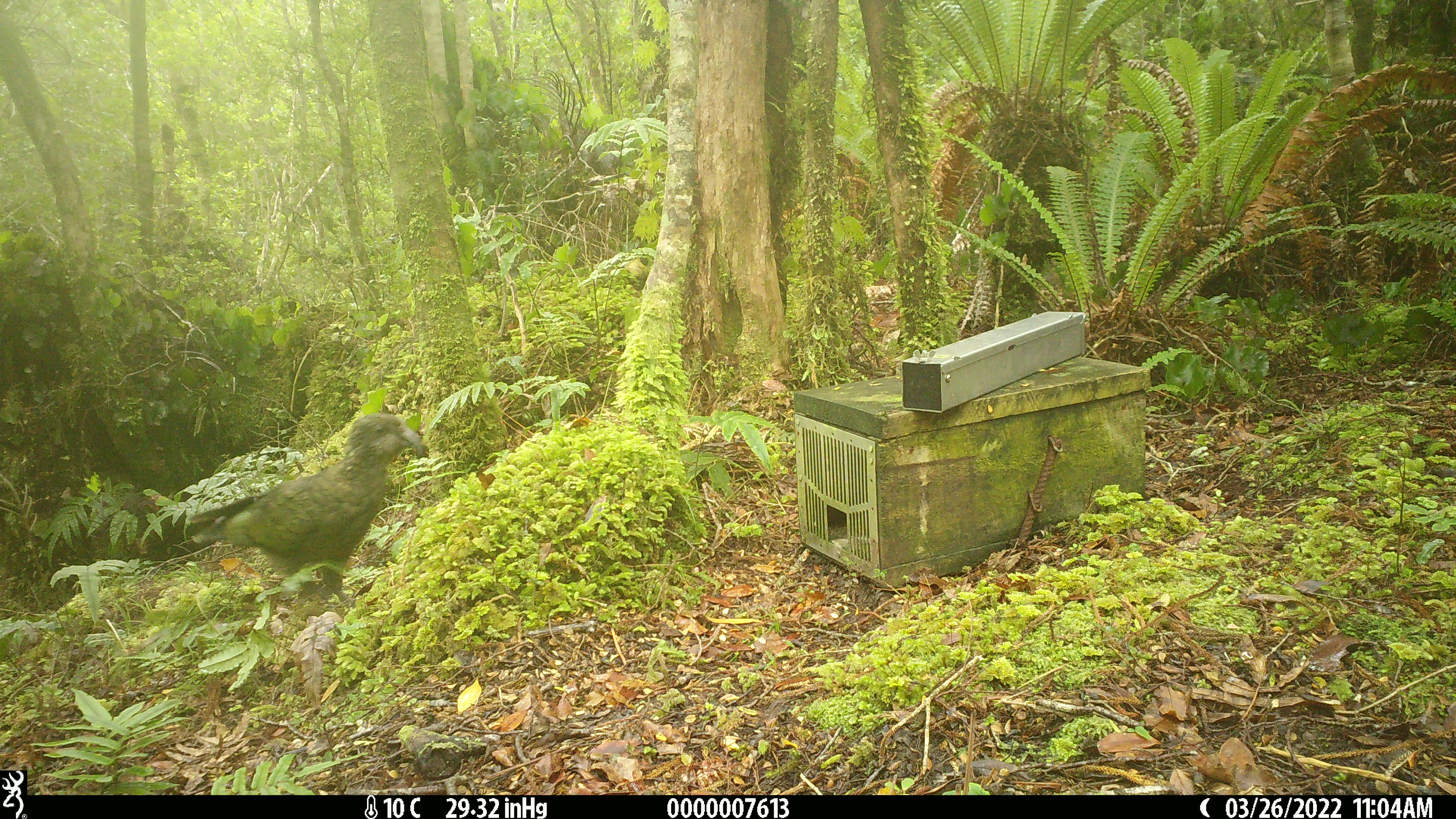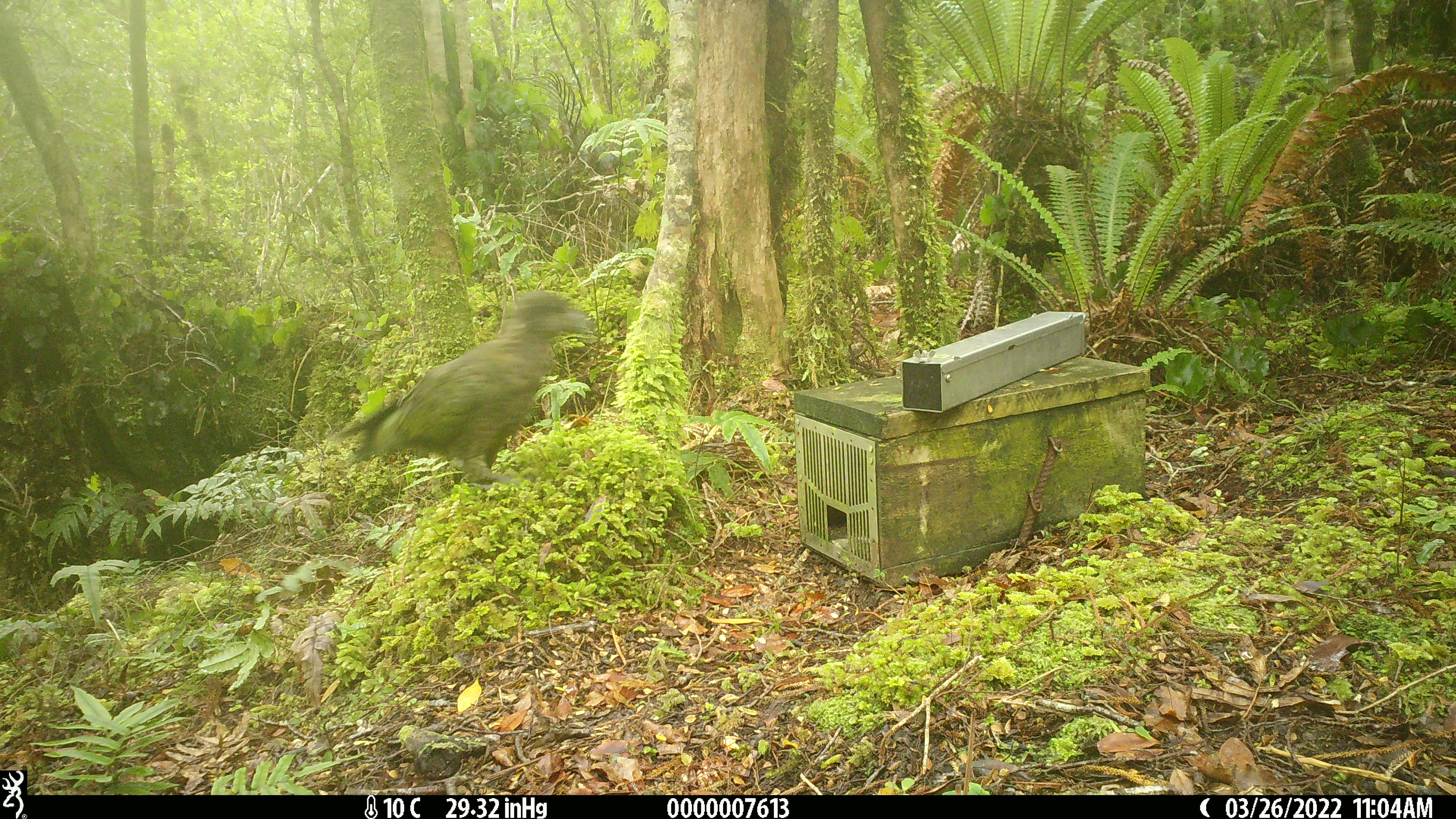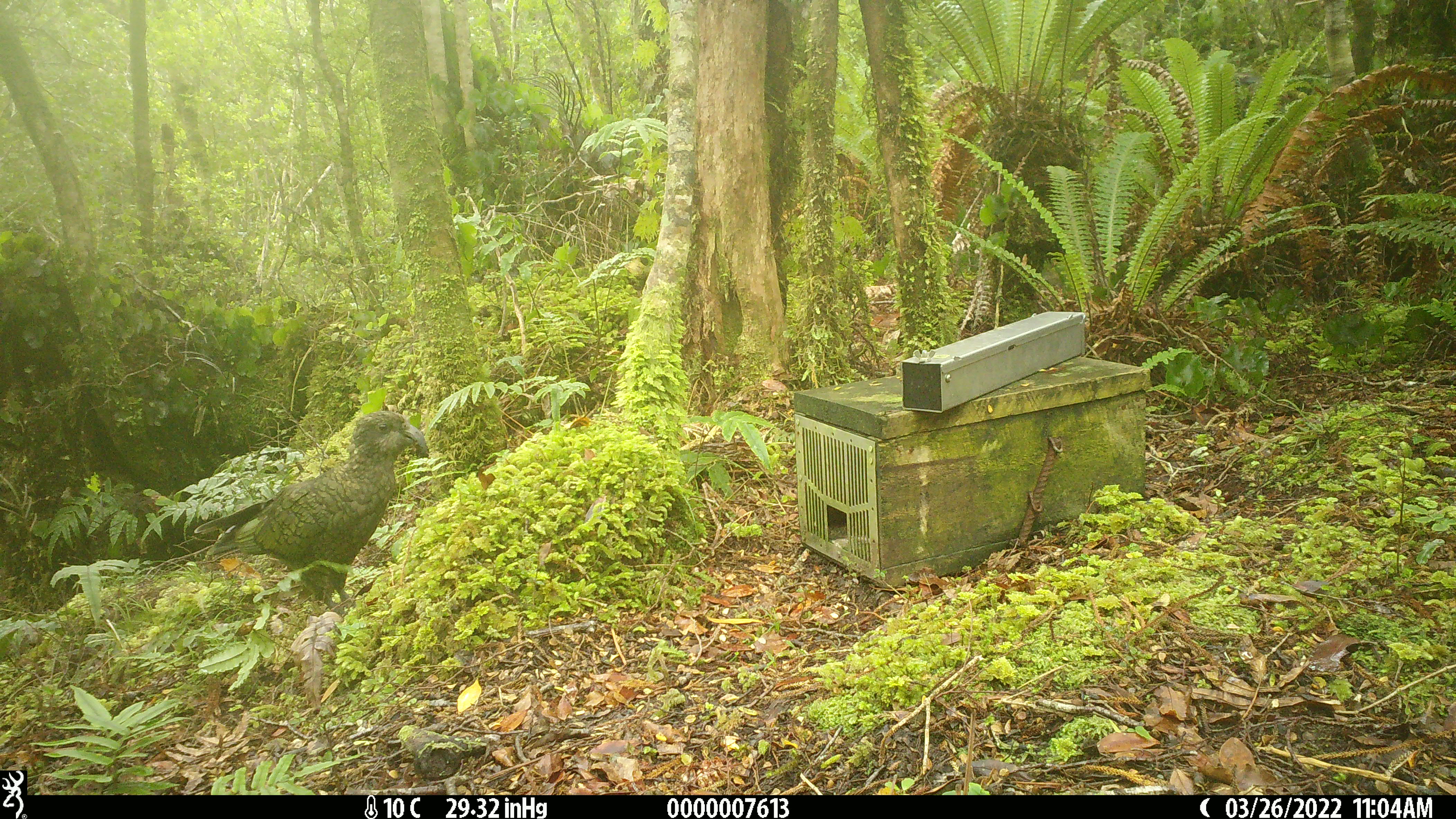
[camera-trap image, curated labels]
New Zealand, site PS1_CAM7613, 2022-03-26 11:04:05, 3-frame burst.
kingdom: Animalia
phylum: Chordata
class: Aves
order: Psittaciformes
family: Strigopidae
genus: Nestor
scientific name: Nestor notabilis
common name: kea